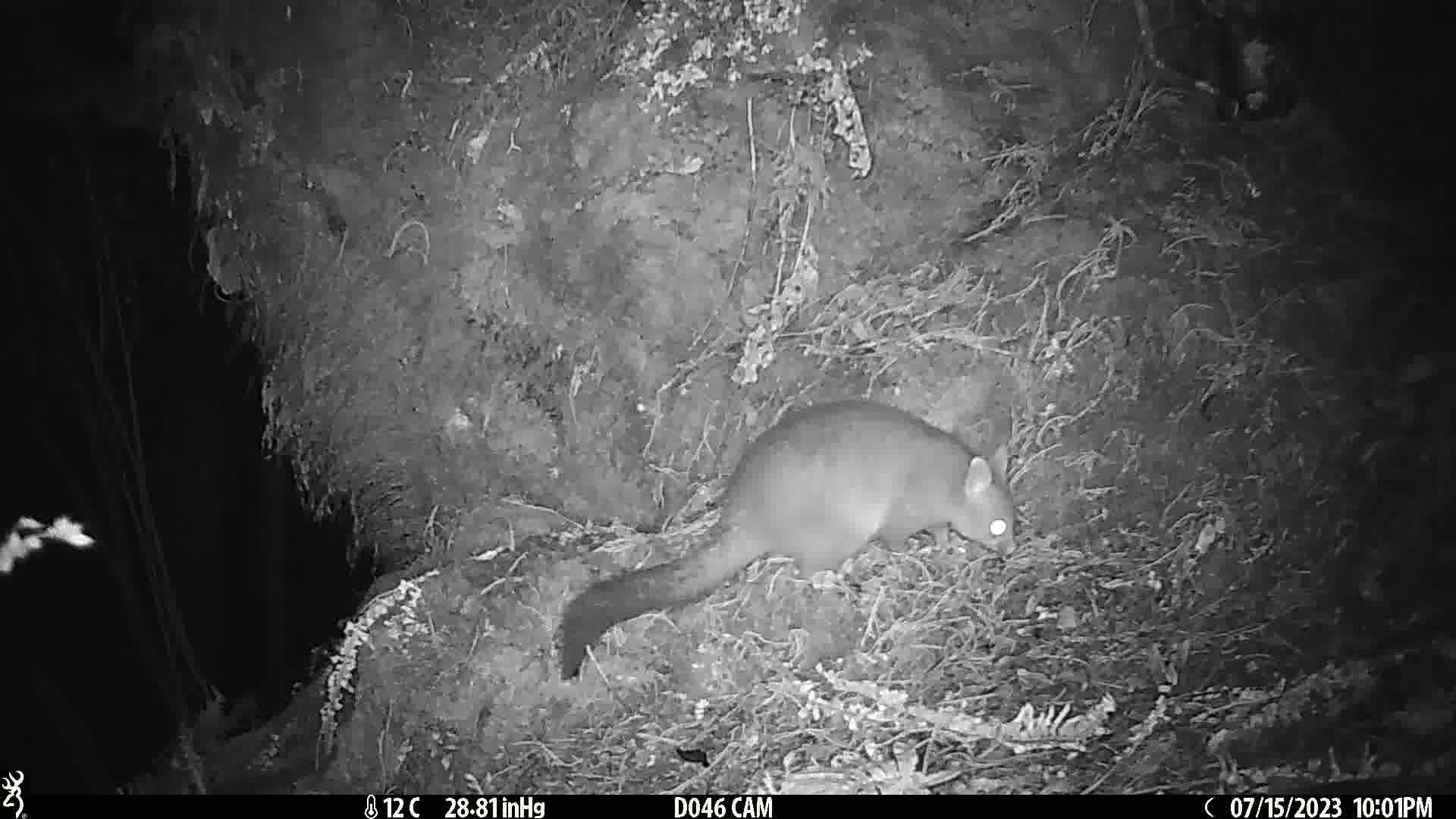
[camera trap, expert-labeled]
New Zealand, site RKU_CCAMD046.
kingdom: Animalia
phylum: Chordata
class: Mammalia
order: Diprotodontia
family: Phalangeridae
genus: Trichosurus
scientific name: Trichosurus vulpecula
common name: common brushtail possum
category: possum